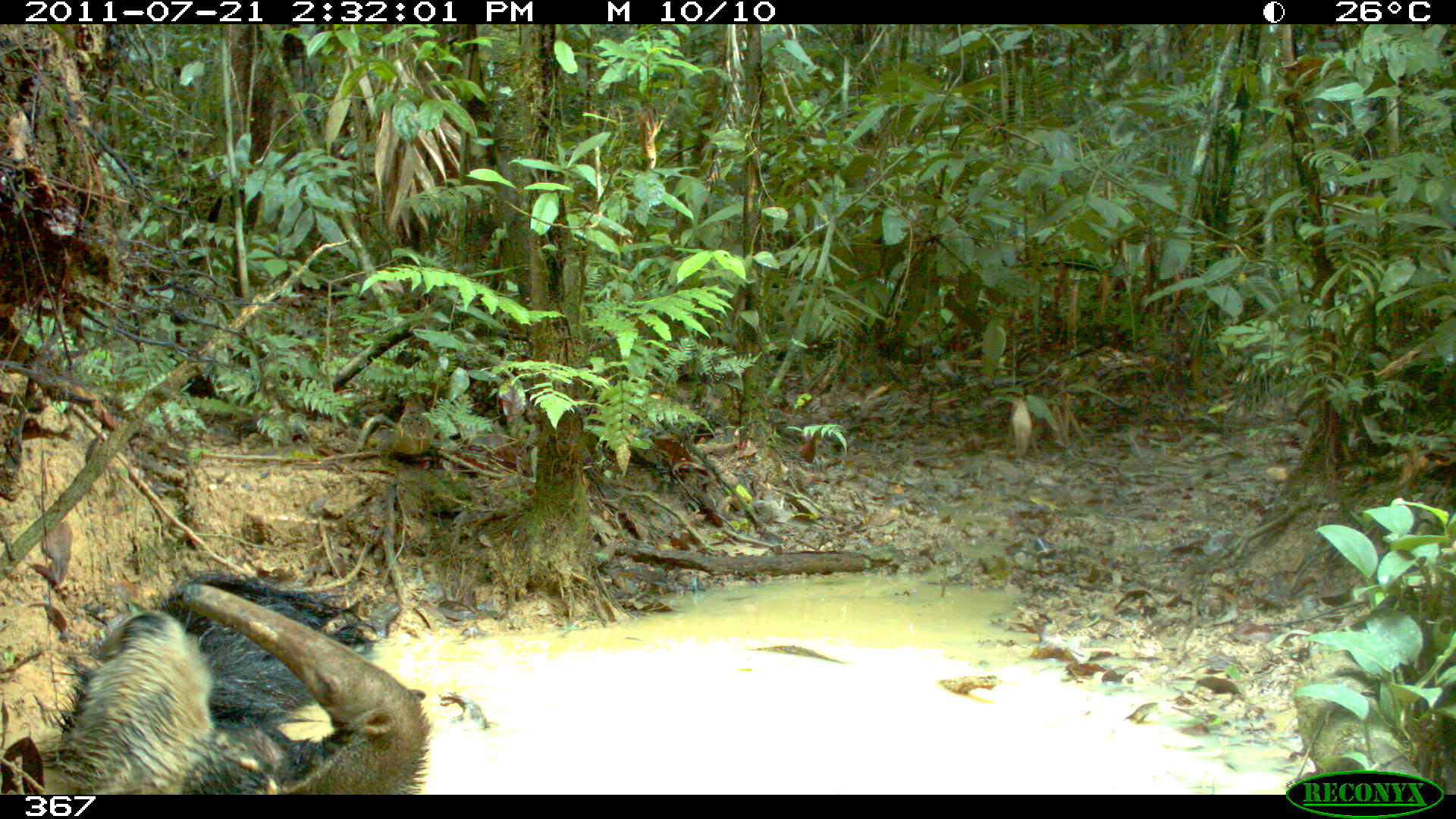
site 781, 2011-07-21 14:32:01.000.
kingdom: Animalia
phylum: Chordata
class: Mammalia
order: Pilosa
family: Myrmecophagidae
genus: Myrmecophaga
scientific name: Myrmecophaga tridactyla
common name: giant anteater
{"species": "Myrmecophaga tridactyla (giant anteater)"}